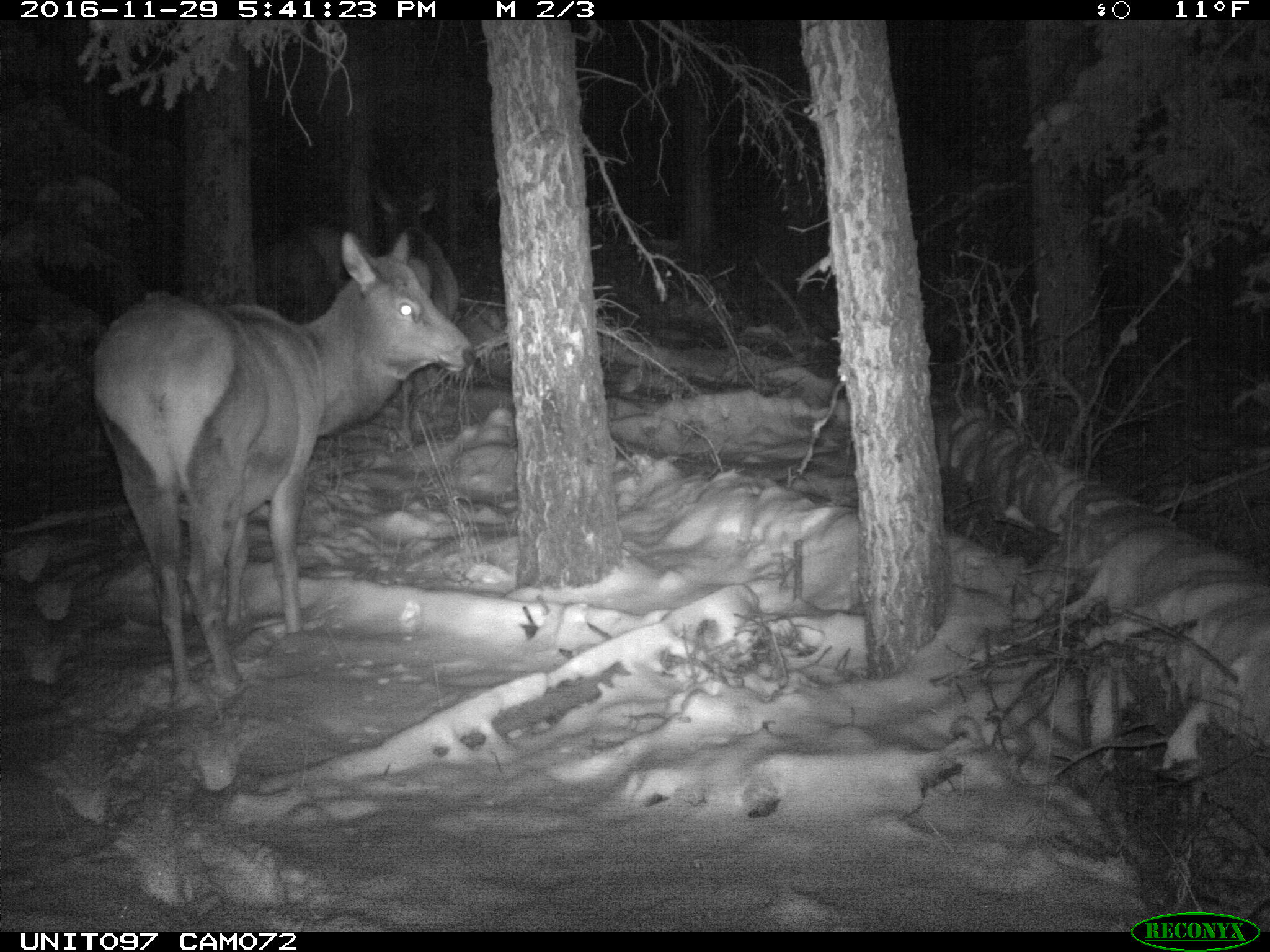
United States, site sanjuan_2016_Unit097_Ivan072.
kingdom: Animalia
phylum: Chordata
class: Mammalia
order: Artiodactyla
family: Cervidae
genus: Cervus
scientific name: Cervus elaphus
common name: red deer